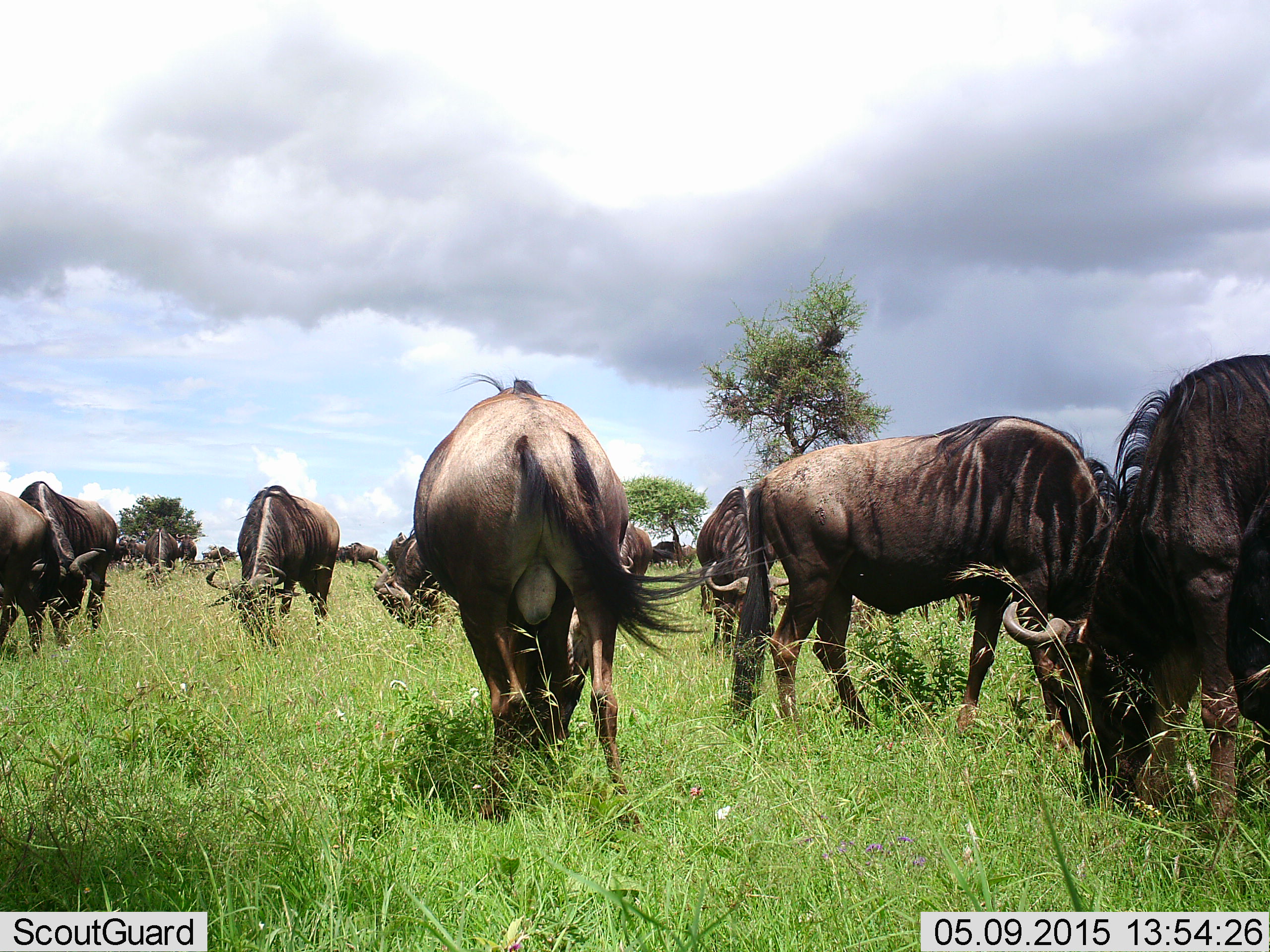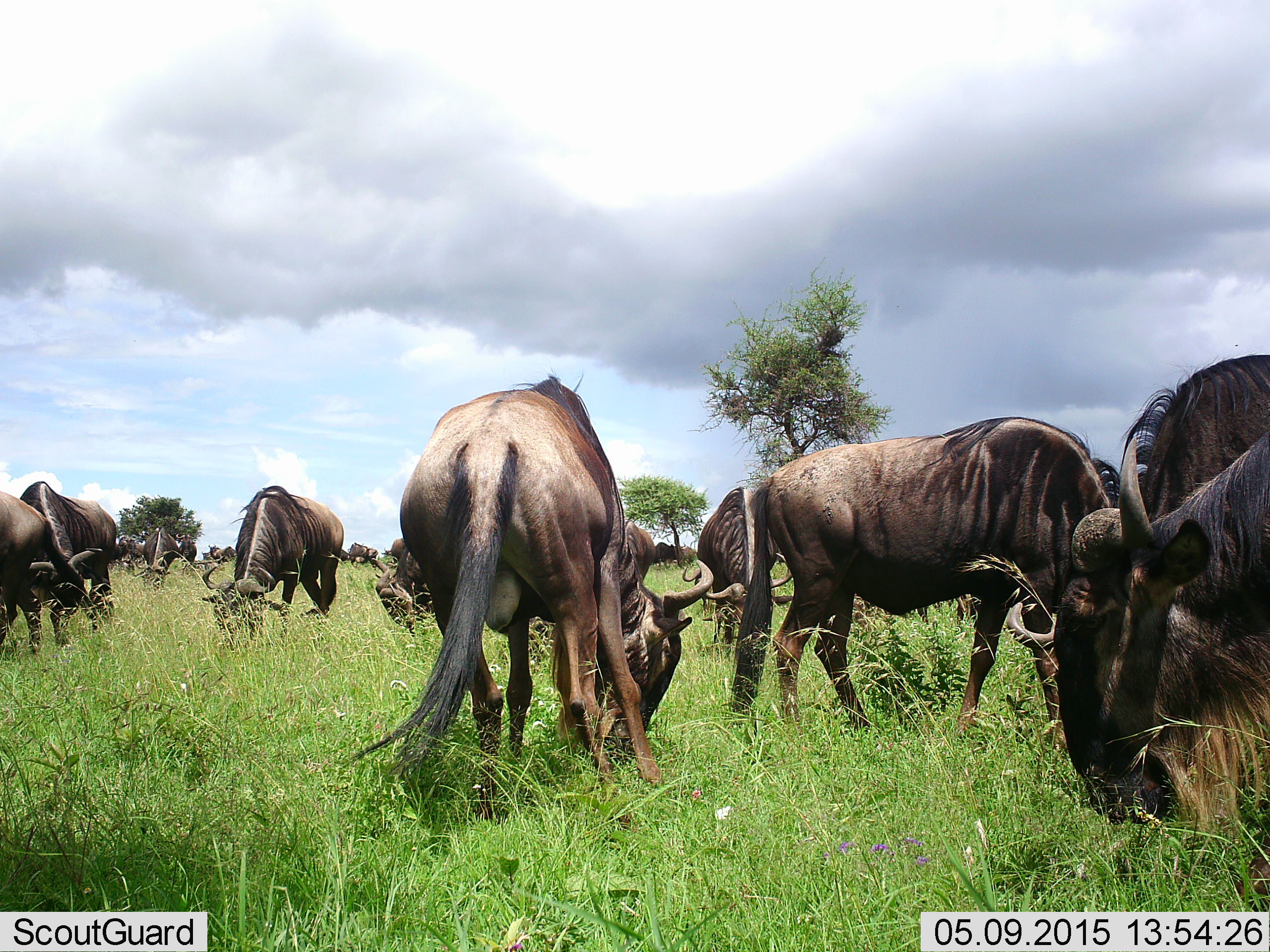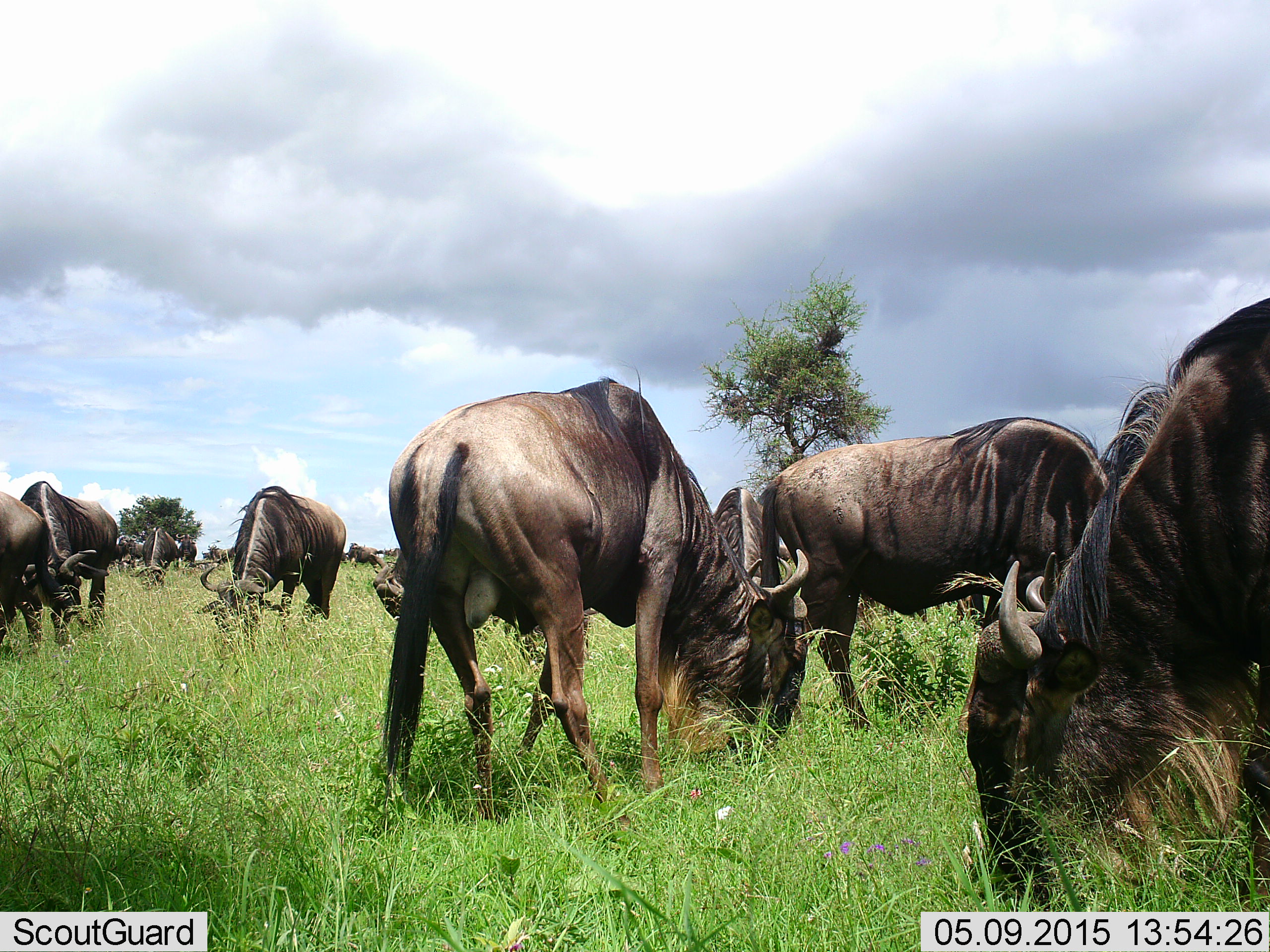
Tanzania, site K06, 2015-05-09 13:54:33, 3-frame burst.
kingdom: Animalia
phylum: Chordata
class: Mammalia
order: Artiodactyla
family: Bovidae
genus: Connochaetes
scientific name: Connochaetes taurinus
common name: blue wildebeest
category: wildebeest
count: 11-50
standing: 30%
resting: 10%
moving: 10%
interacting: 20%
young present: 0%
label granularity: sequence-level